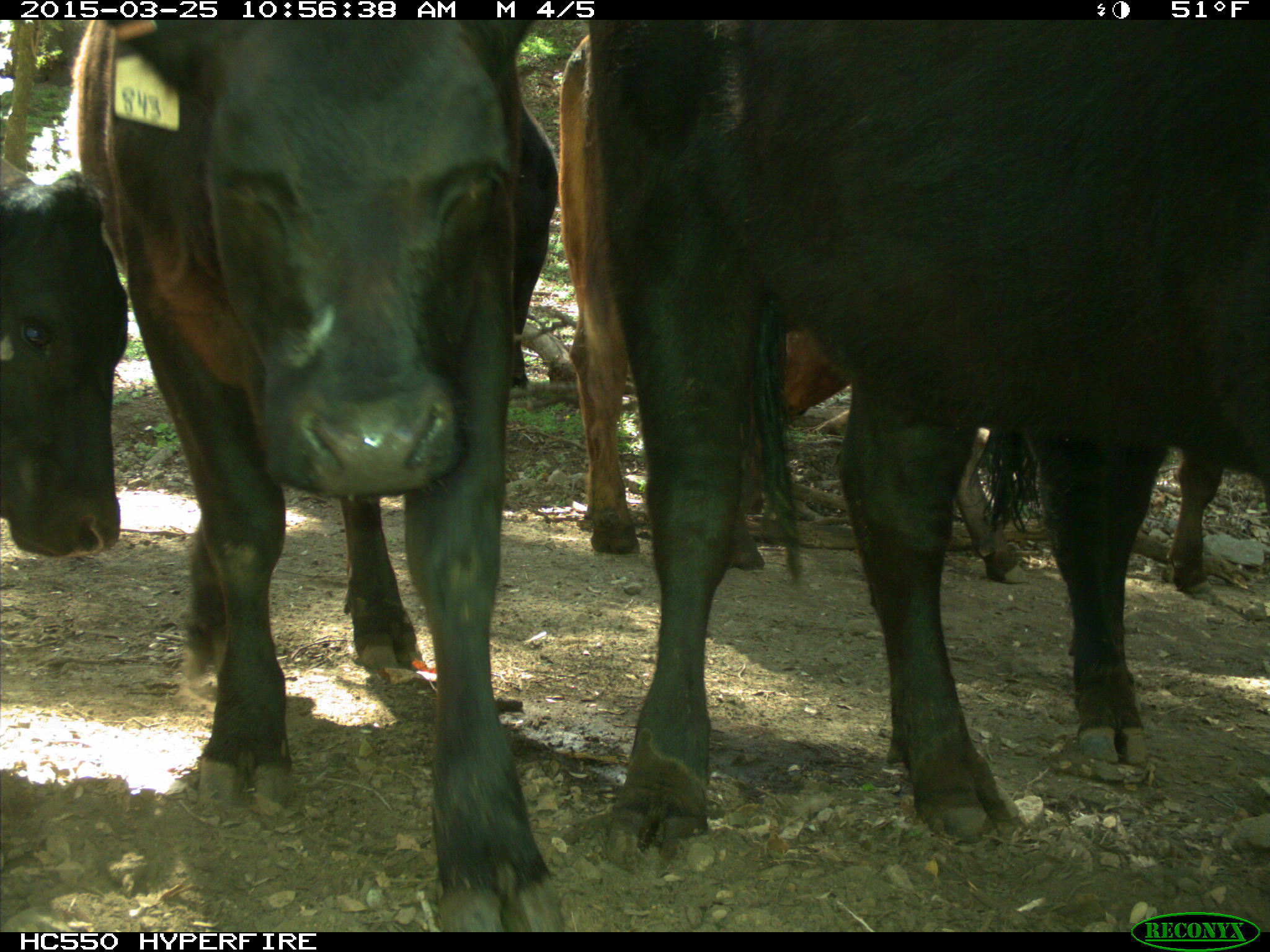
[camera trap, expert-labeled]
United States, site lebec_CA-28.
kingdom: Animalia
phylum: Chordata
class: Mammalia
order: Artiodactyla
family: Bovidae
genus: Bos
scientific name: Bos taurus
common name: domestic cow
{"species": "Bos taurus (domestic cow)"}